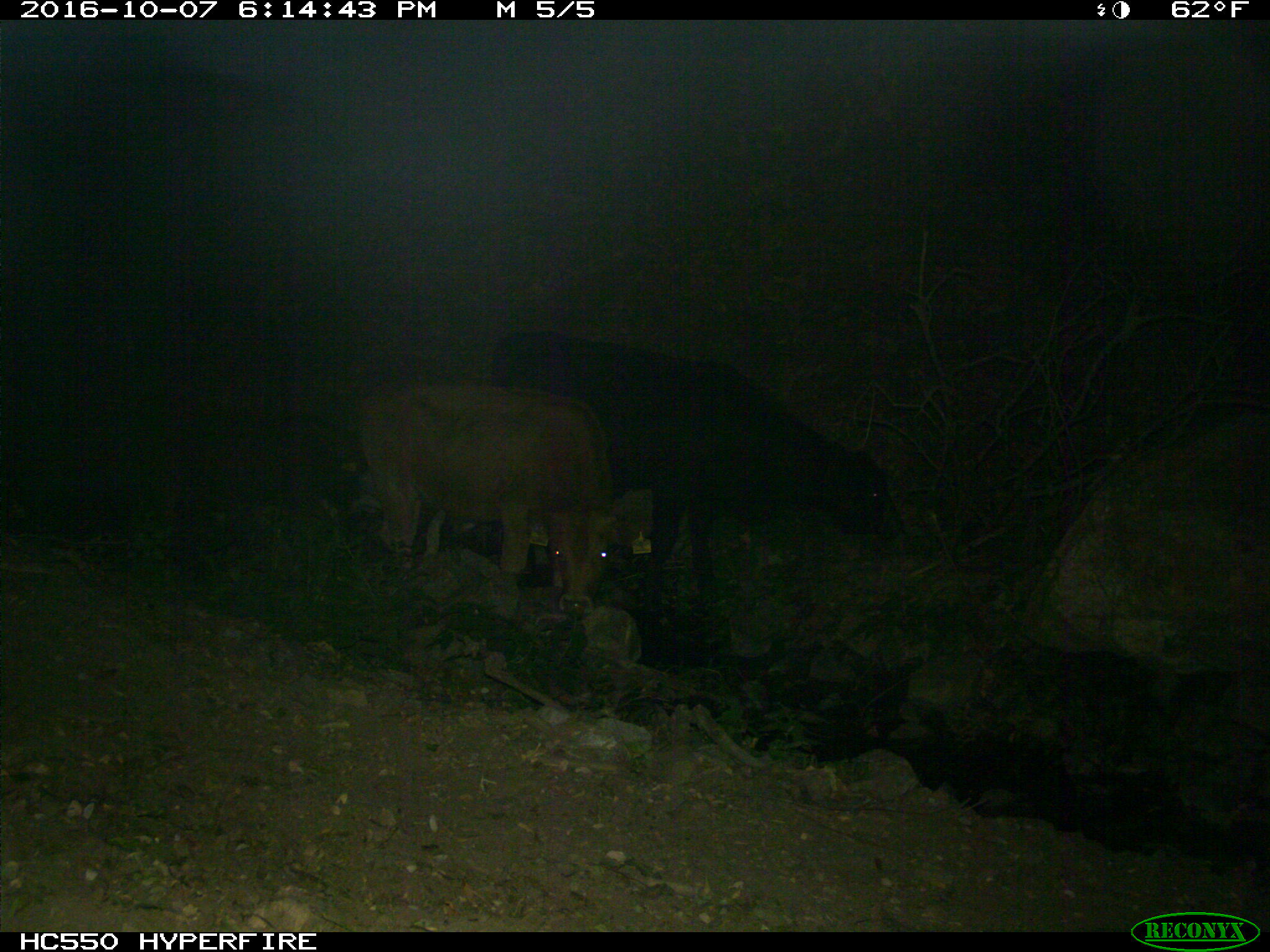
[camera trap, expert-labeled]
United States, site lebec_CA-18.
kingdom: Animalia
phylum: Chordata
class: Mammalia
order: Artiodactyla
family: Bovidae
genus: Bos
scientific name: Bos taurus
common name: domestic cow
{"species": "Bos taurus (domestic cow)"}